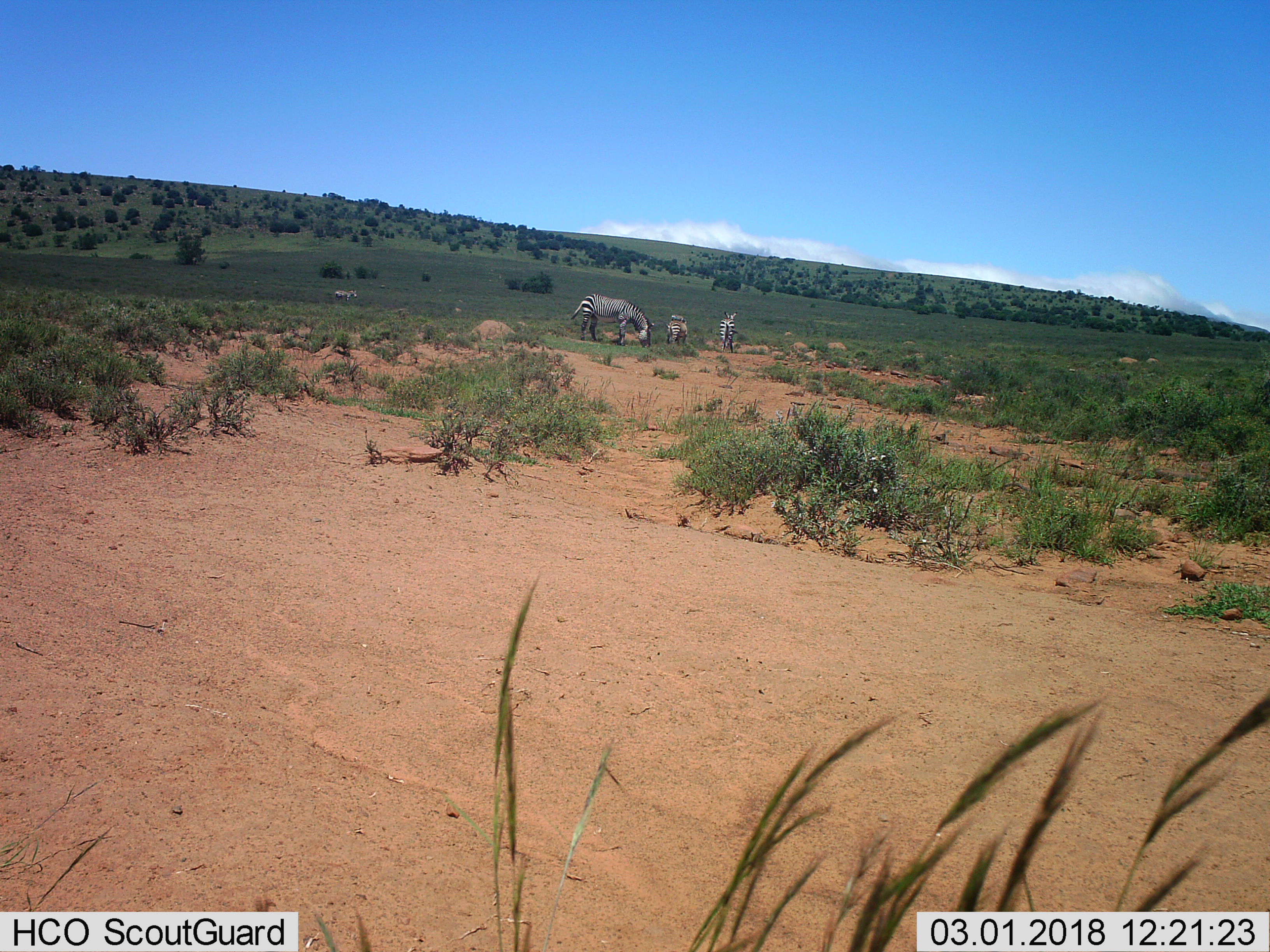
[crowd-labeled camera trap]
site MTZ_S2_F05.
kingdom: Animalia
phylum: Chordata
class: Mammalia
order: Perissodactyla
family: Equidae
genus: Equus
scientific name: Equus zebra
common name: mountain zebra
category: zebramountain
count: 4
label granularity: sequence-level